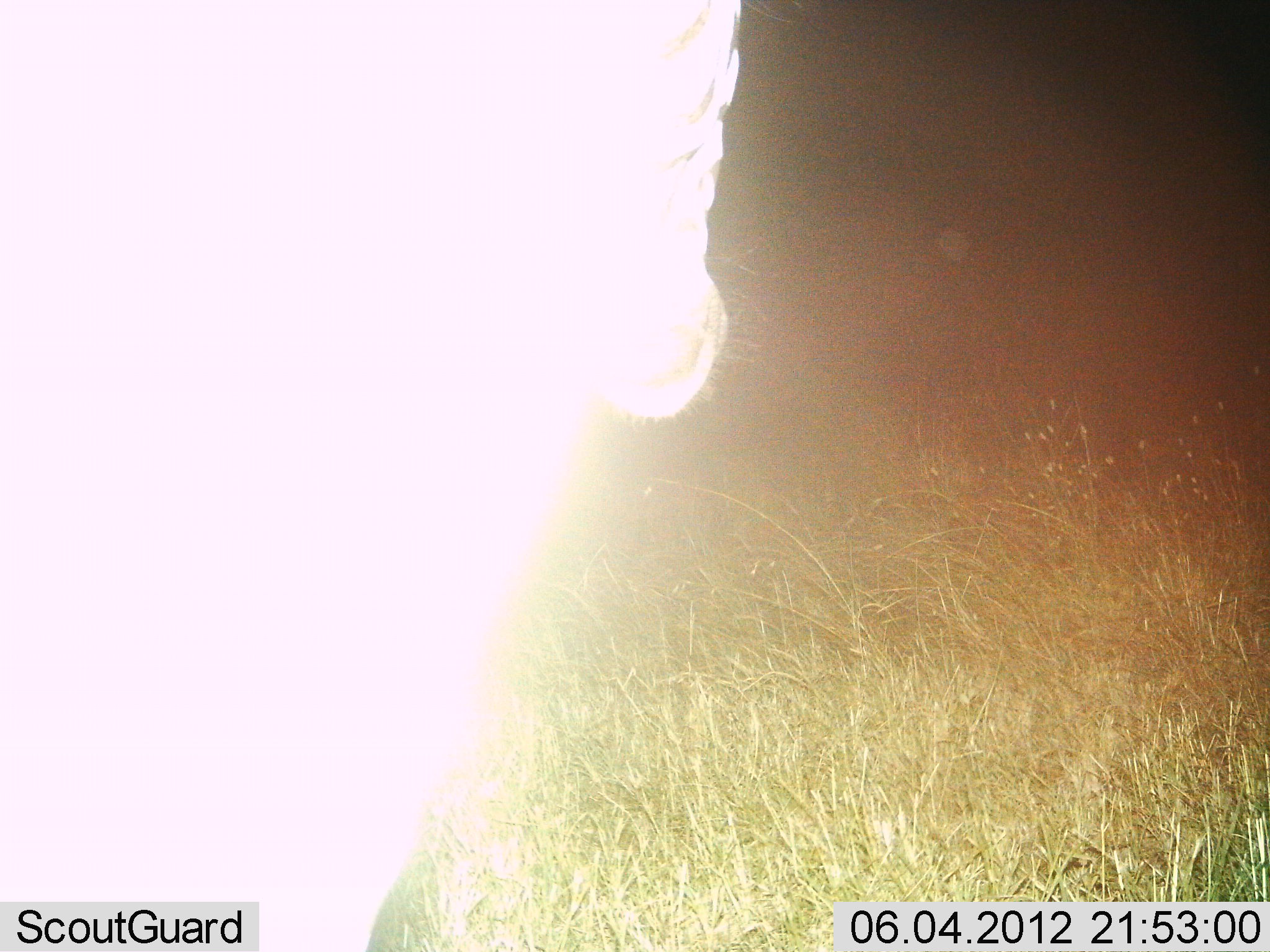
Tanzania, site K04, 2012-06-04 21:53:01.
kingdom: Animalia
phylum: Chordata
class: Mammalia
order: Perissodactyla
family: Equidae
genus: Equus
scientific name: Equus quagga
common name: plains zebra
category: zebra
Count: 1.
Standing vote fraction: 60%.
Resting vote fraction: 0%.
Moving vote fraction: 40%.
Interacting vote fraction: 0%.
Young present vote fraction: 0%.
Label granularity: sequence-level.